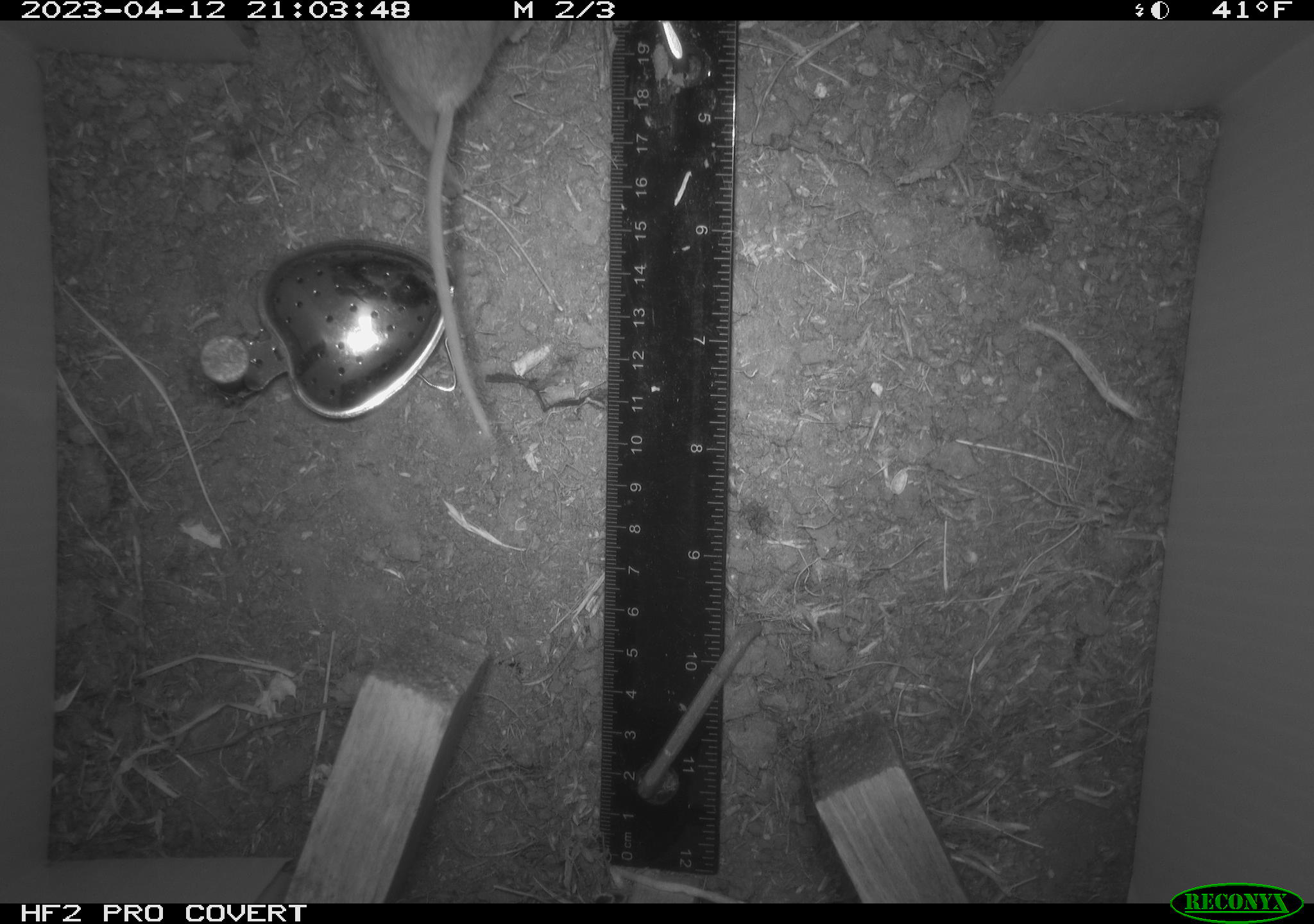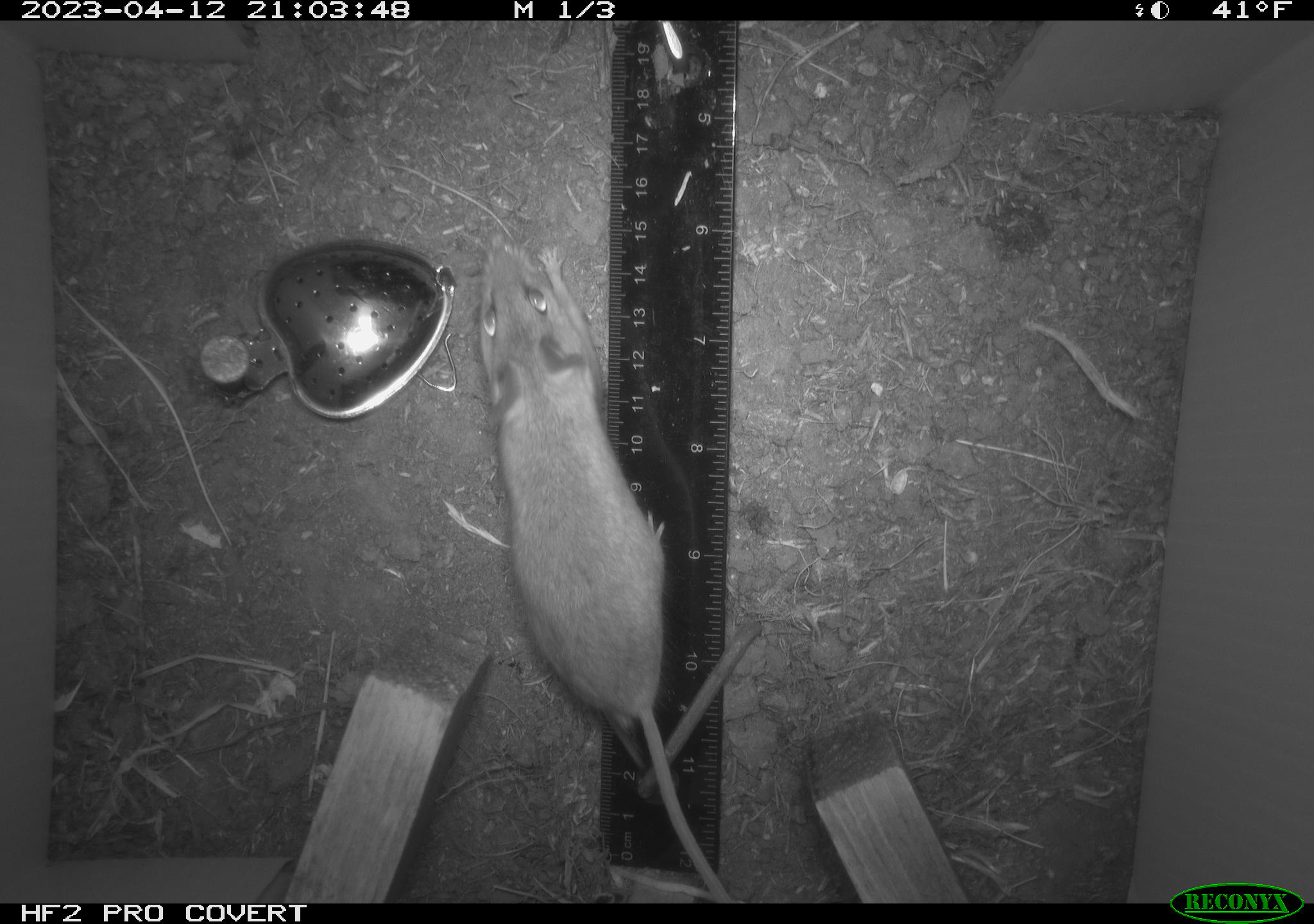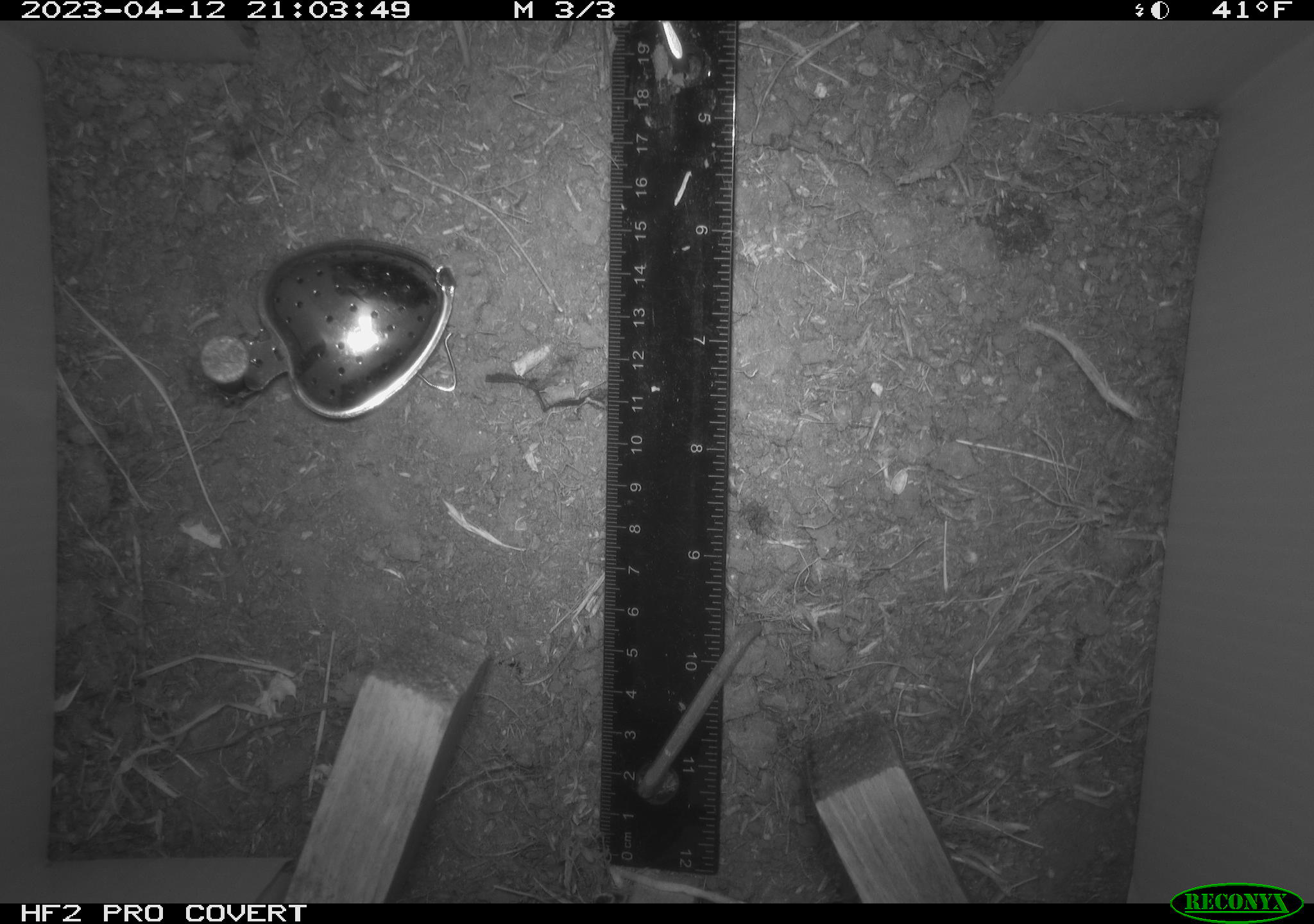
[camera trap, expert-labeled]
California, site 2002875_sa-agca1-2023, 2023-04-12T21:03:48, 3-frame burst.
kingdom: Animalia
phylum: Chordata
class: Mammalia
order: Rodentia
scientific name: Rodentia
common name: mouse species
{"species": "mouse species (Rodentia)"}